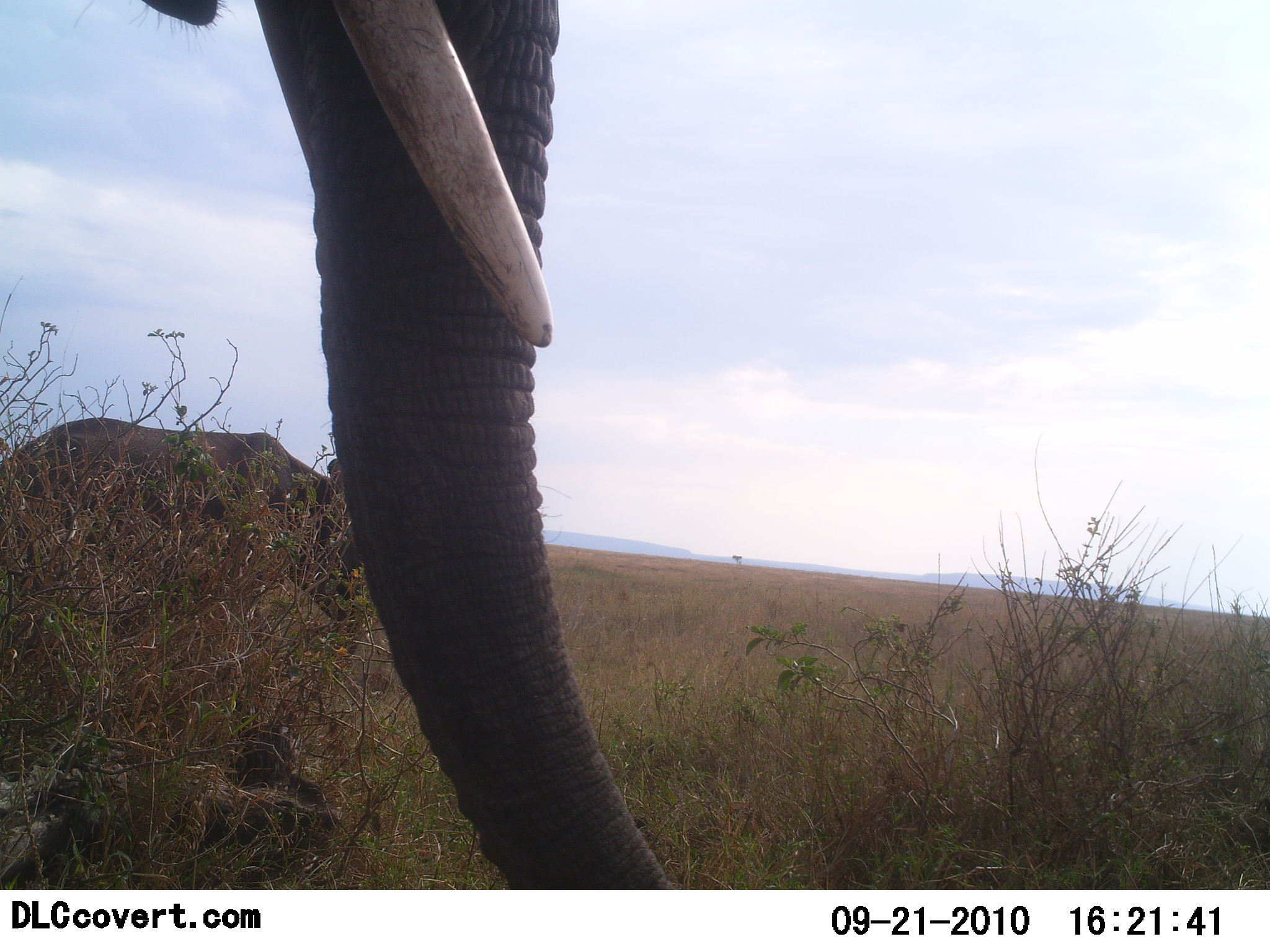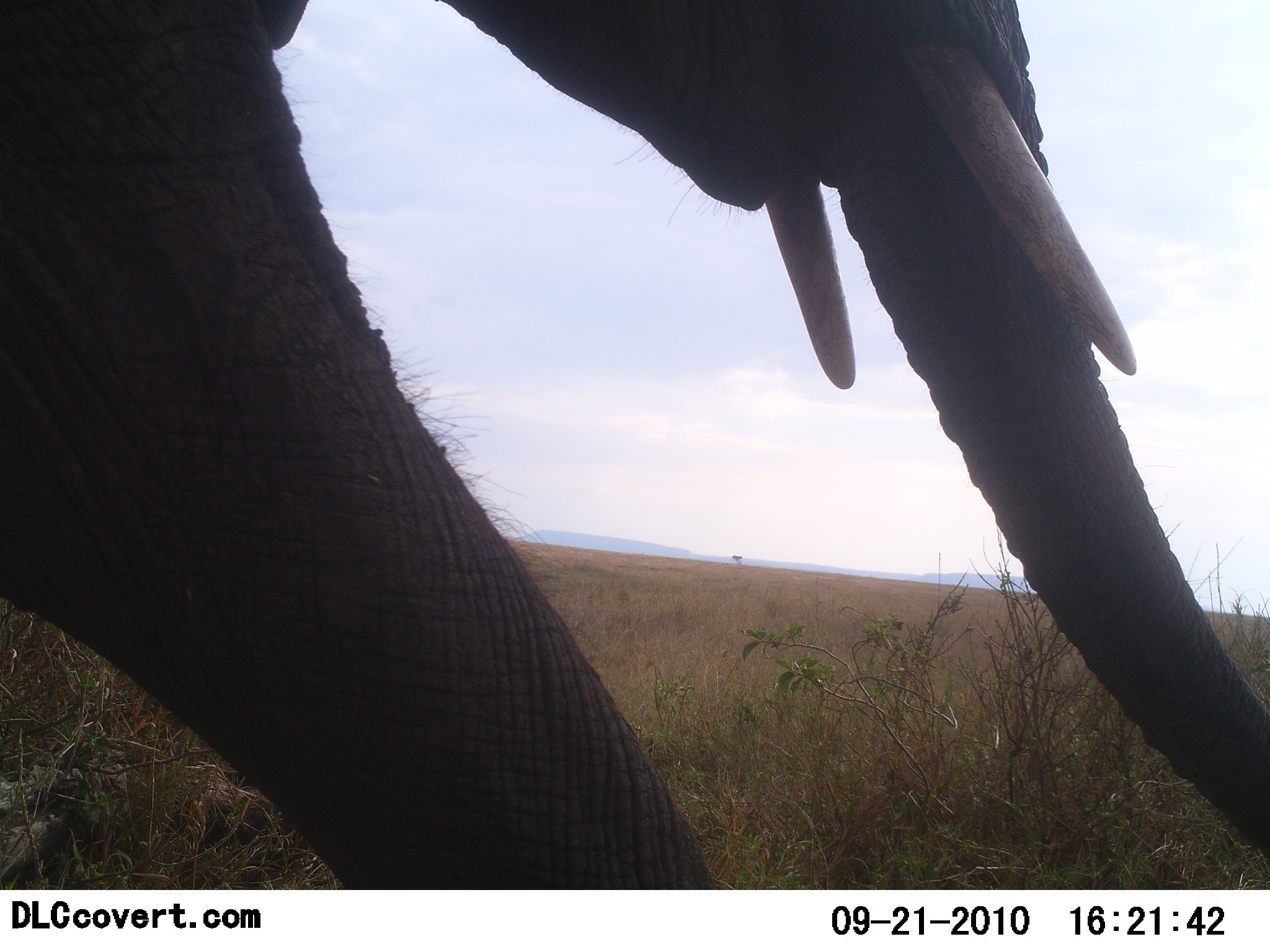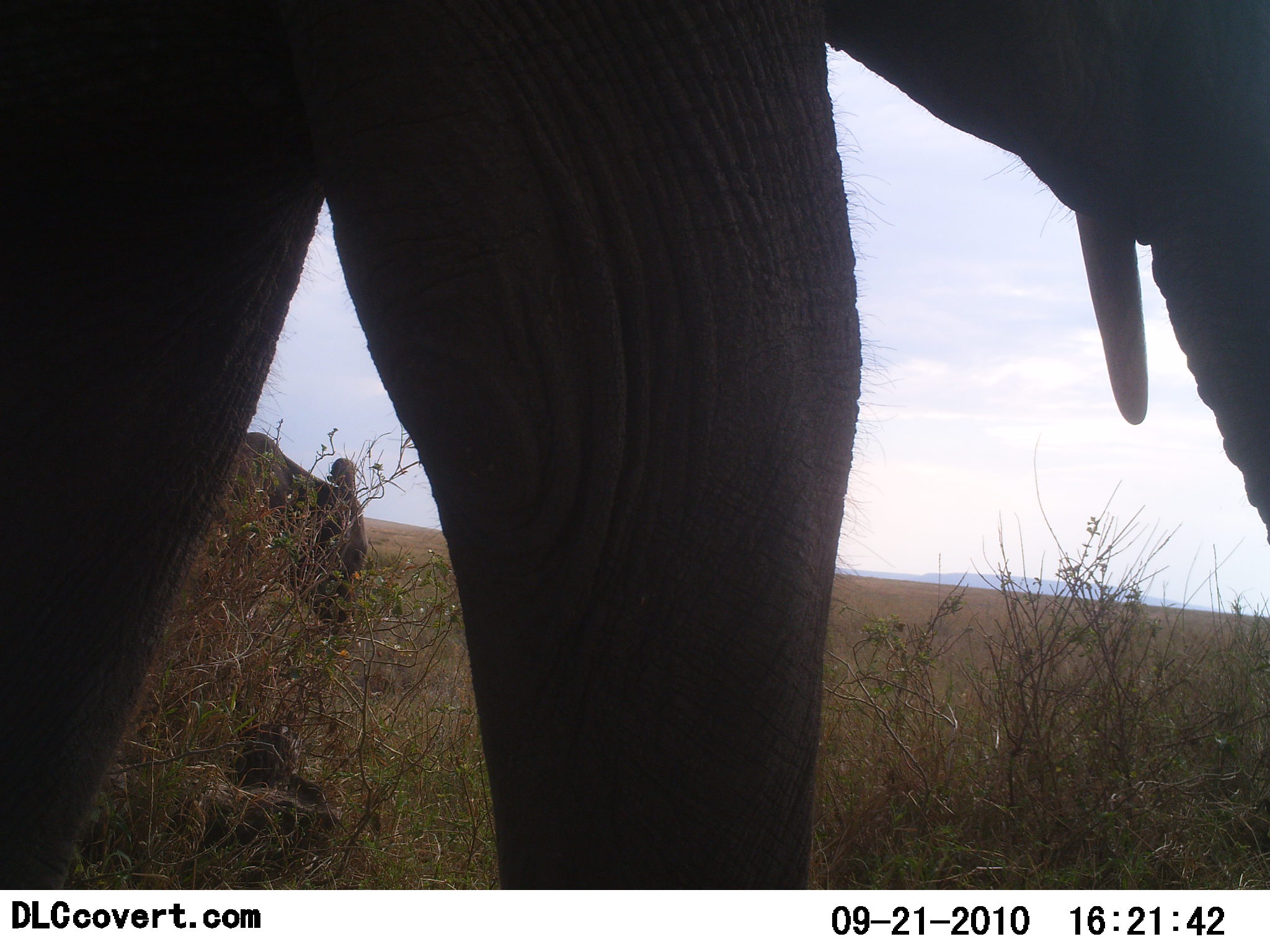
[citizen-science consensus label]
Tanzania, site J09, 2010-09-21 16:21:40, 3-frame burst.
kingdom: Animalia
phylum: Chordata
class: Mammalia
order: Proboscidea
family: Elephantidae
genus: Loxodonta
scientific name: Loxodonta africana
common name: african bush elephant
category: elephant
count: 2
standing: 27%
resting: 0%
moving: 100%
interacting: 0%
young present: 7%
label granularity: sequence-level